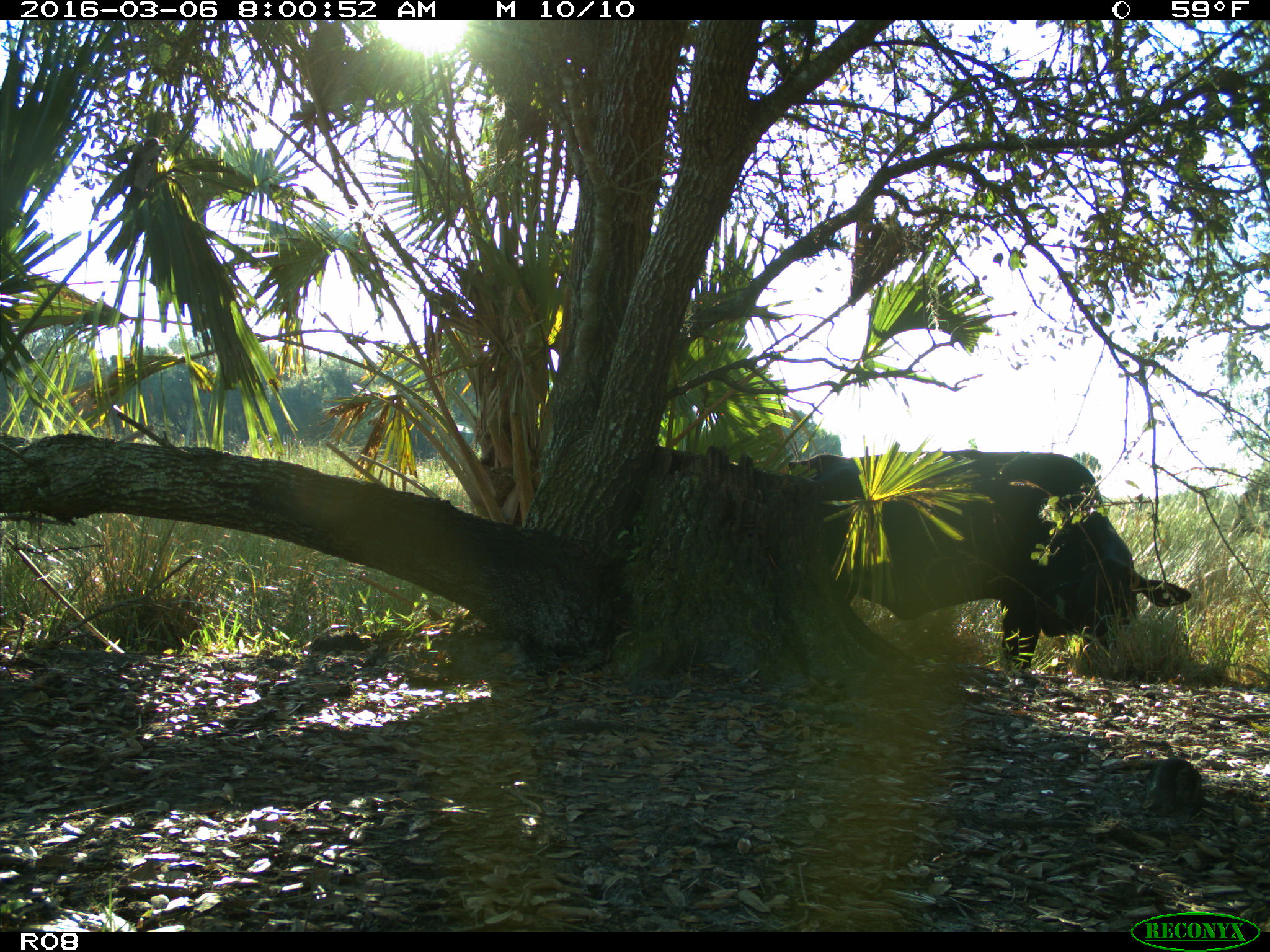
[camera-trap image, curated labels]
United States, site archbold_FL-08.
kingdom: Animalia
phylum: Chordata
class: Mammalia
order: Artiodactyla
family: Bovidae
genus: Bos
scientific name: Bos taurus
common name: domestic cow